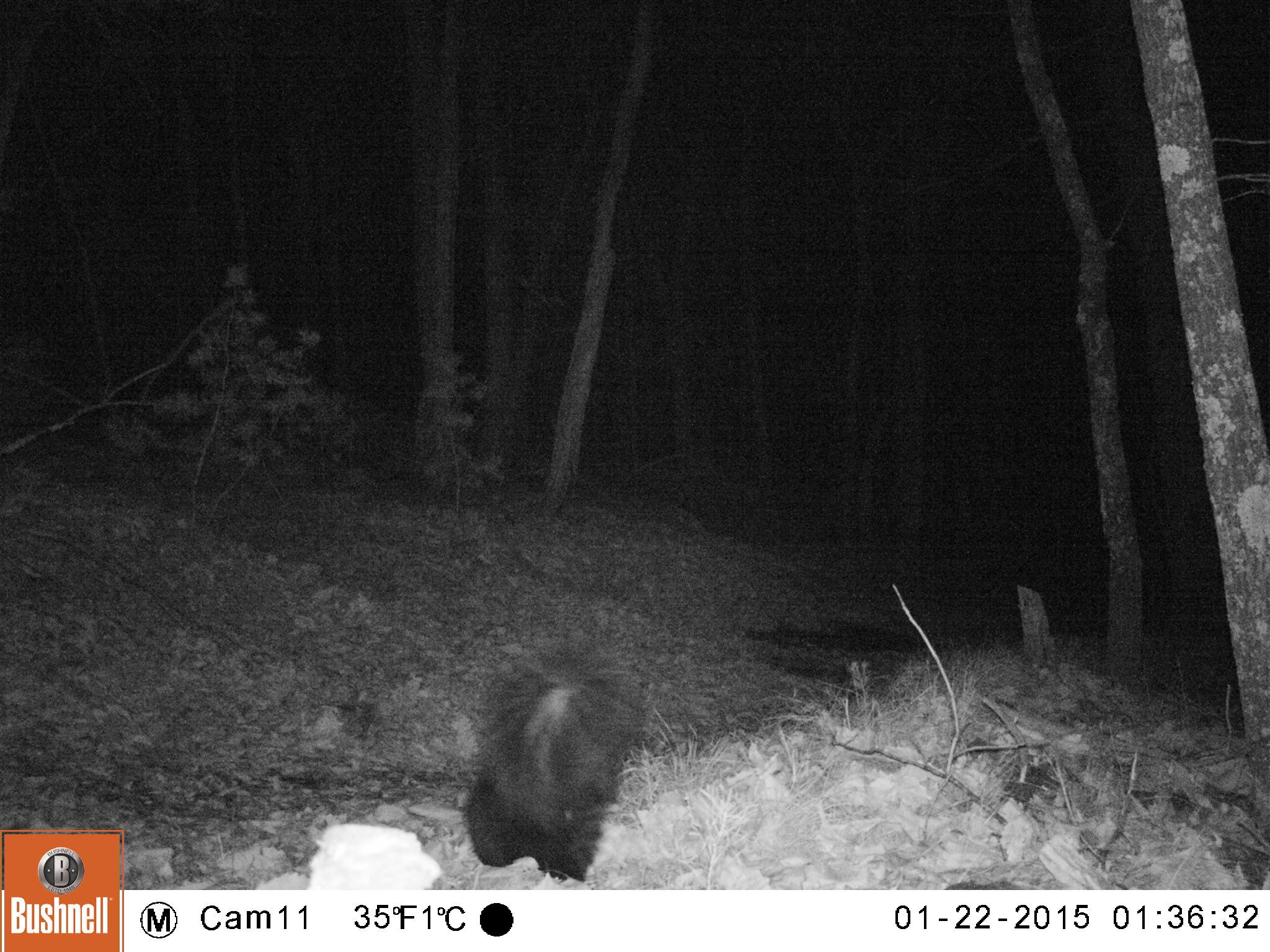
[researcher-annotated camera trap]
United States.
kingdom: Animalia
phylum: Chordata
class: Mammalia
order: Carnivora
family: Mephitidae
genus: Mephitis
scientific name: Mephitis mephitis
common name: striped skunk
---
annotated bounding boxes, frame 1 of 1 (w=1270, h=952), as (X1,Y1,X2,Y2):
Striped Skunk: (451,642,652,882)